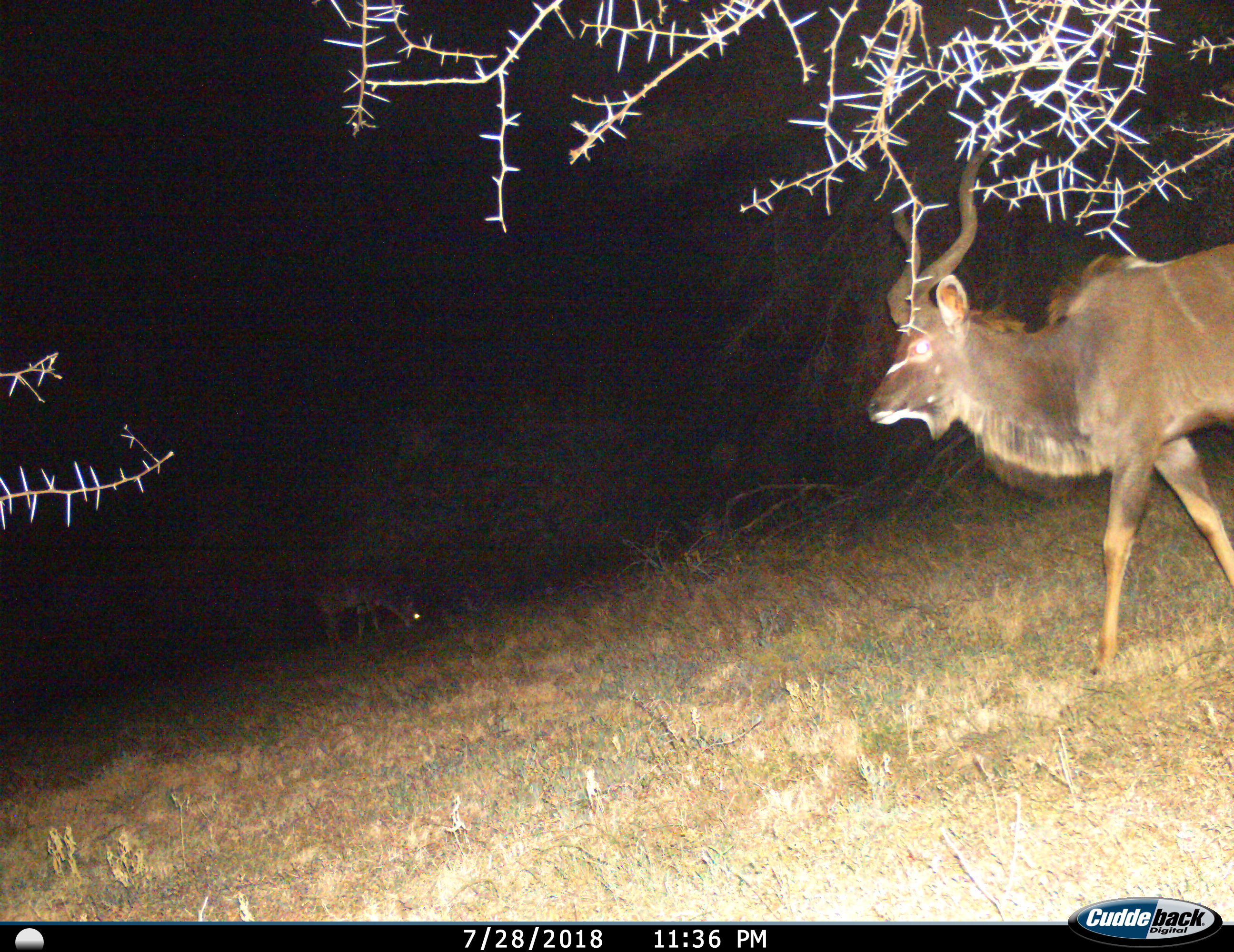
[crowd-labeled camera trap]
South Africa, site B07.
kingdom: Animalia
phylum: Chordata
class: Mammalia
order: Artiodactyla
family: Bovidae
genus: Tragelaphus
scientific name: Tragelaphus strepsiceros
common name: greater kudu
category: kudu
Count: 2.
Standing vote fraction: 36%.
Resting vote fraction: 0%.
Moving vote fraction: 73%.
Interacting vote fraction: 0%.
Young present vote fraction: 0%.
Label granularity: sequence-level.